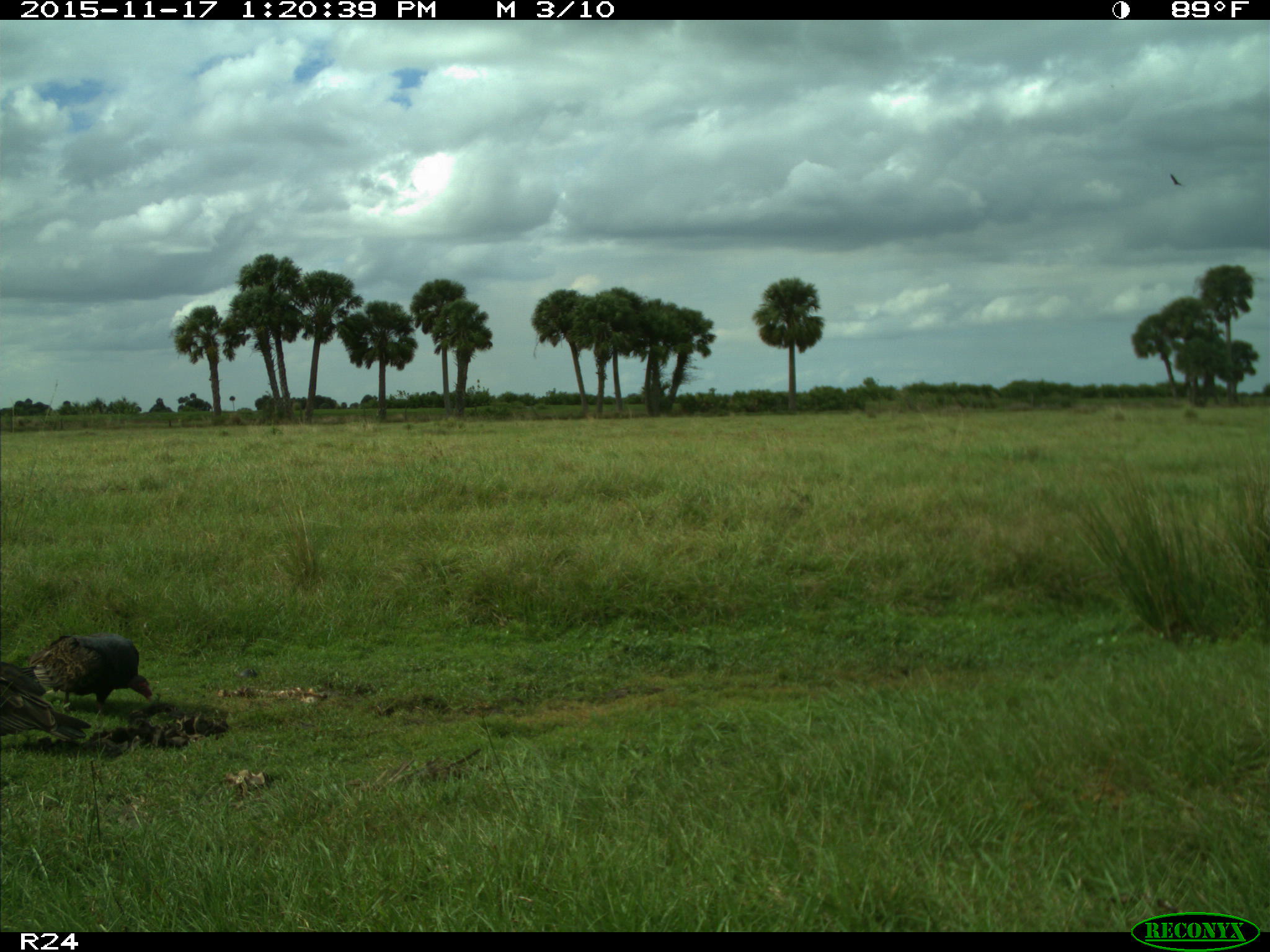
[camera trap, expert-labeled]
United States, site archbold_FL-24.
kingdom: Animalia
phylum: Chordata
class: Aves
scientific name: Aves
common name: birds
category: unidentified bird